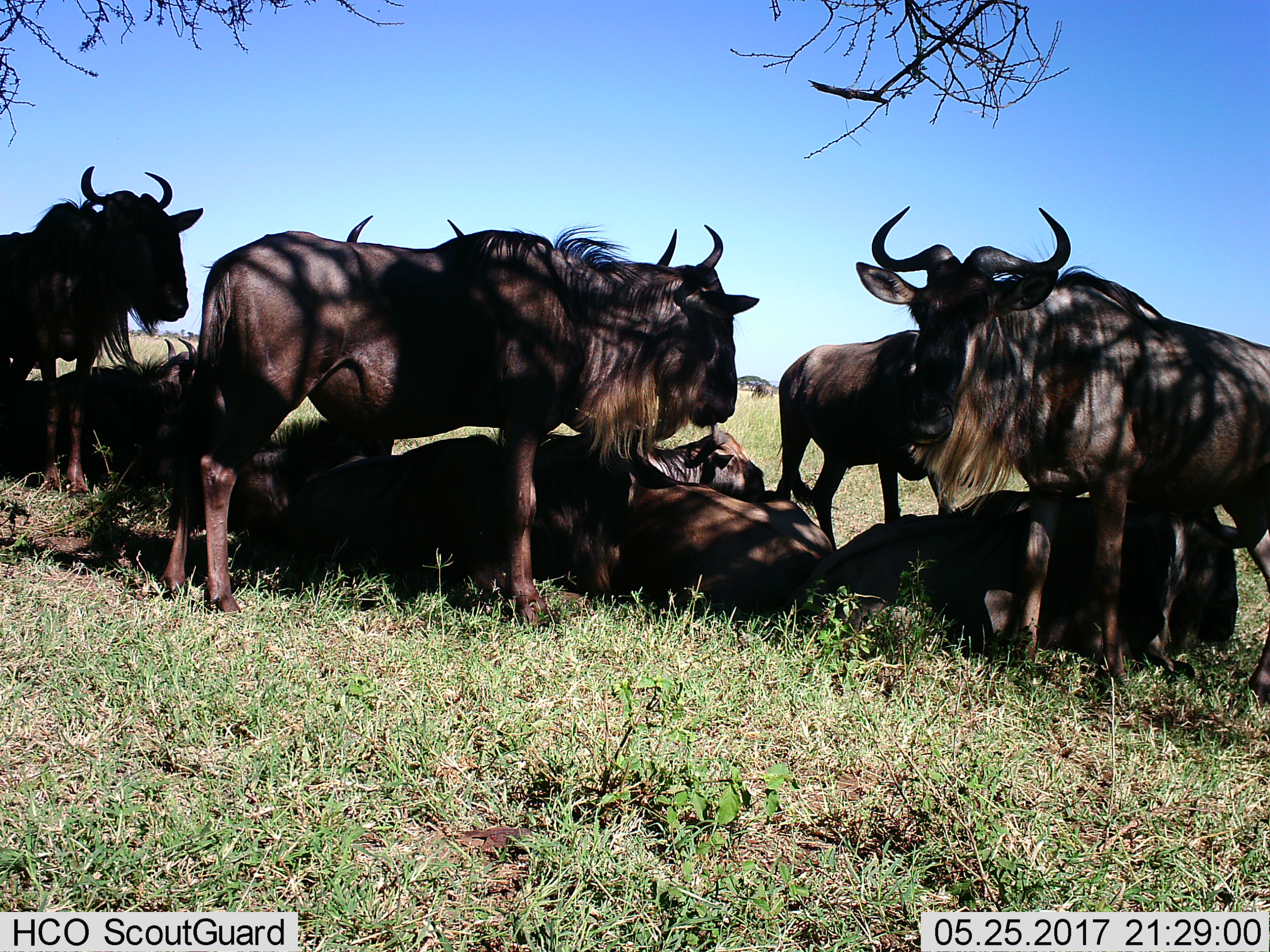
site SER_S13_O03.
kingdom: Animalia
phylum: Chordata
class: Mammalia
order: Artiodactyla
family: Bovidae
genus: Connochaetes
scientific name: Connochaetes taurinus taurinus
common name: blue wildebeest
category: wildebeestblue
Wildebeestblue (blue wildebeest) (Connochaetes taurinus taurinus), count 8. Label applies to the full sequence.